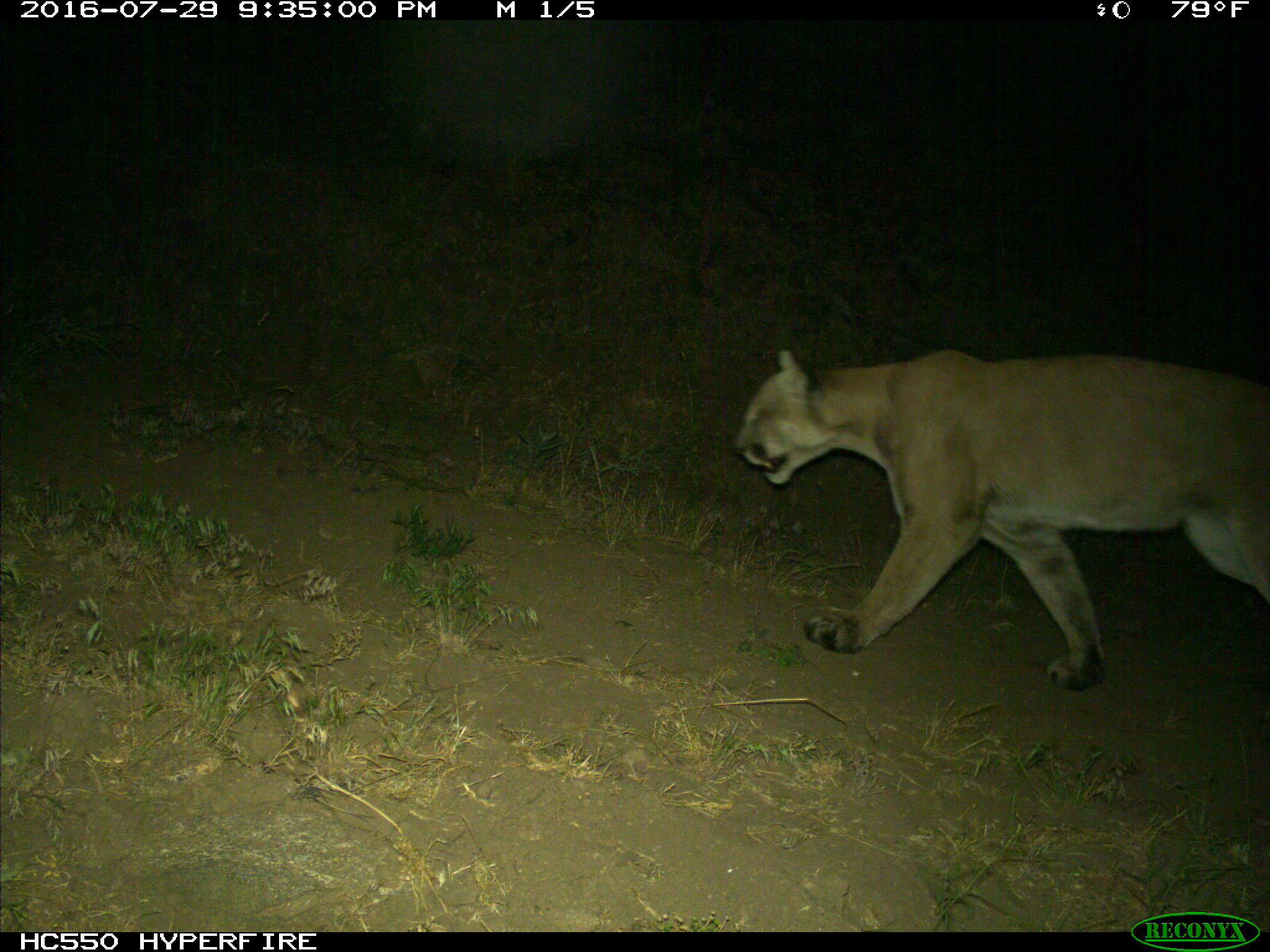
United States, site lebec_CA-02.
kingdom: Animalia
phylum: Chordata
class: Mammalia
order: Carnivora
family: Felidae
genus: Puma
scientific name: Puma concolor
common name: mountain lion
Puma concolor (mountain lion).